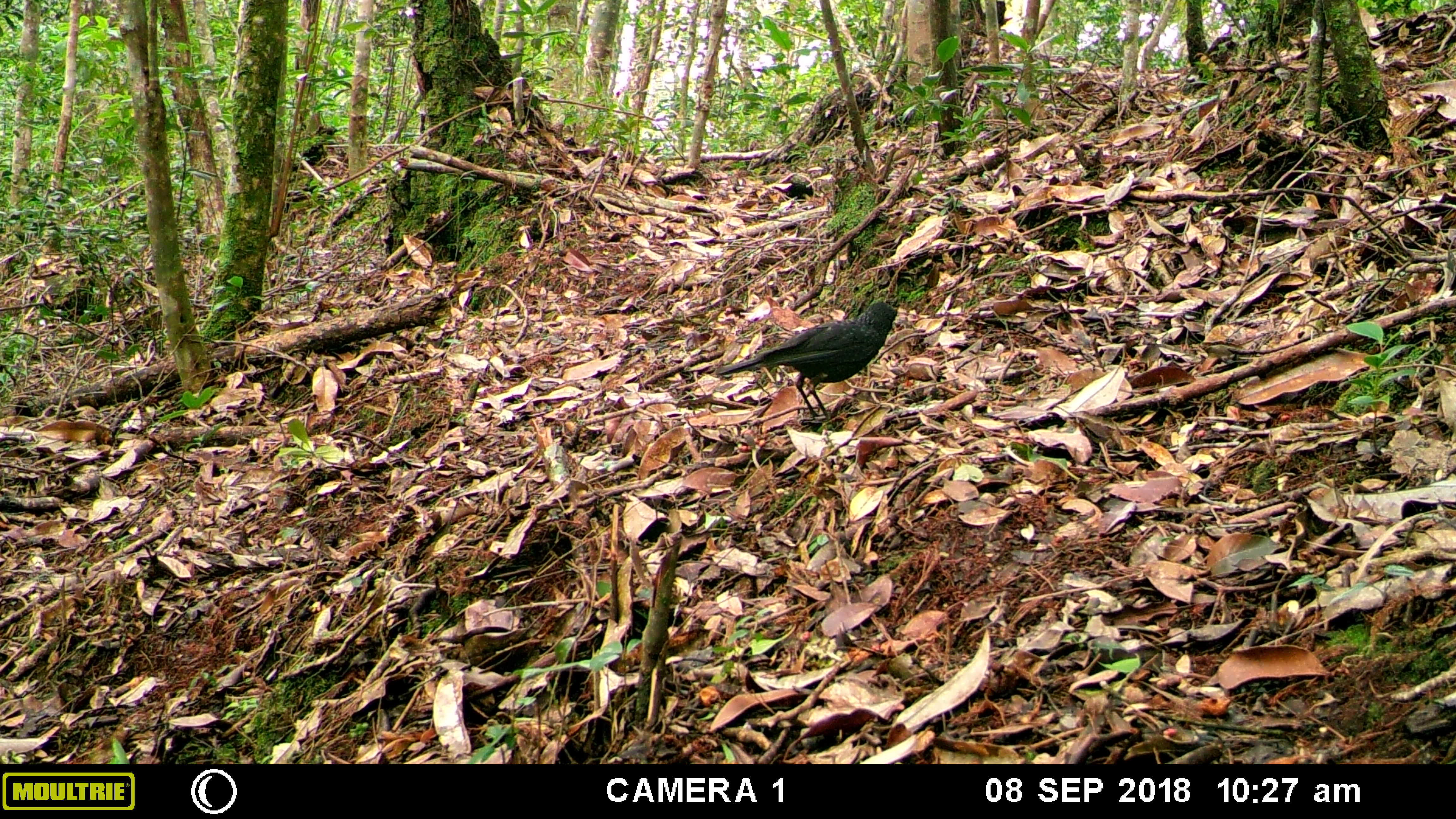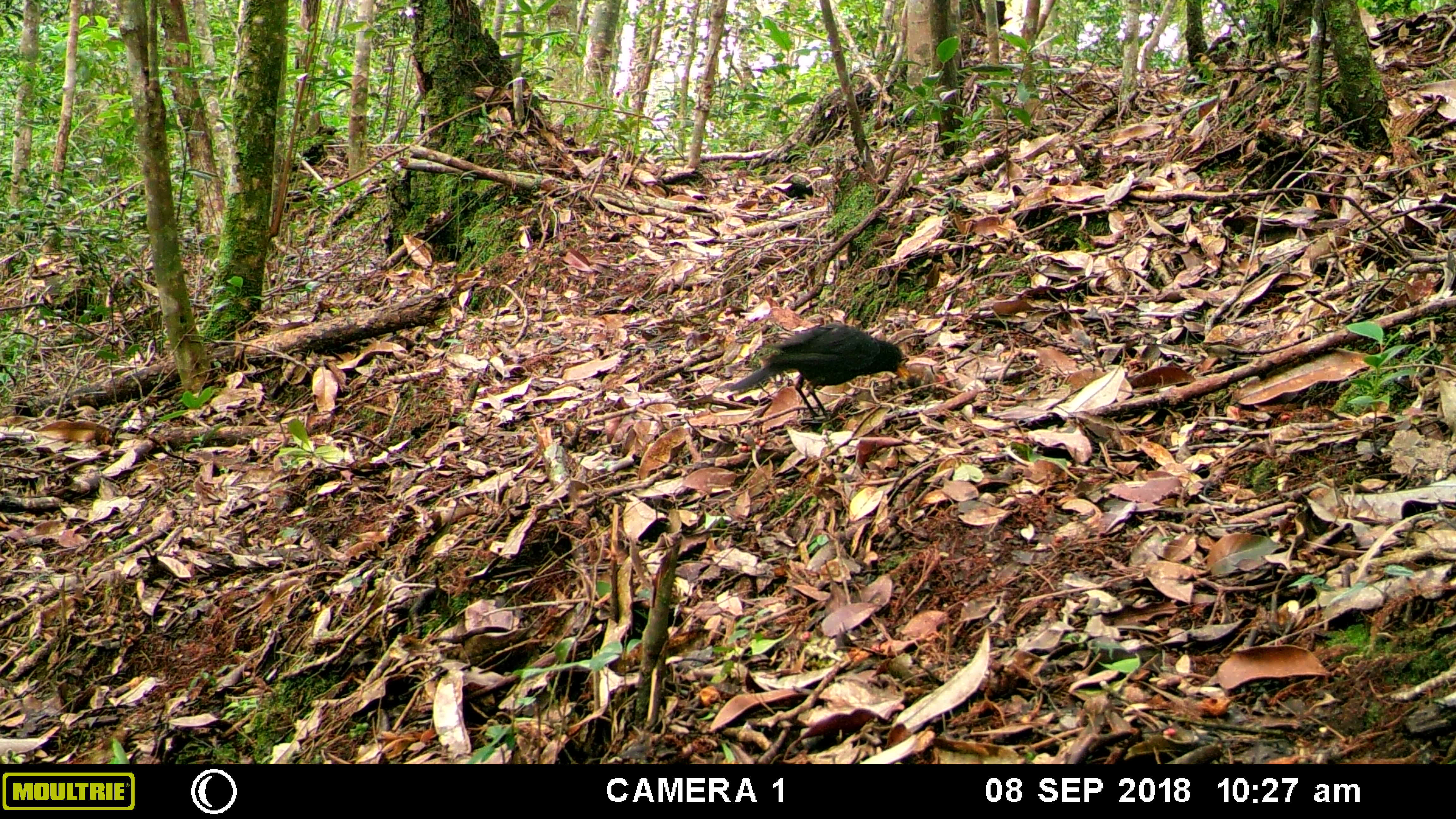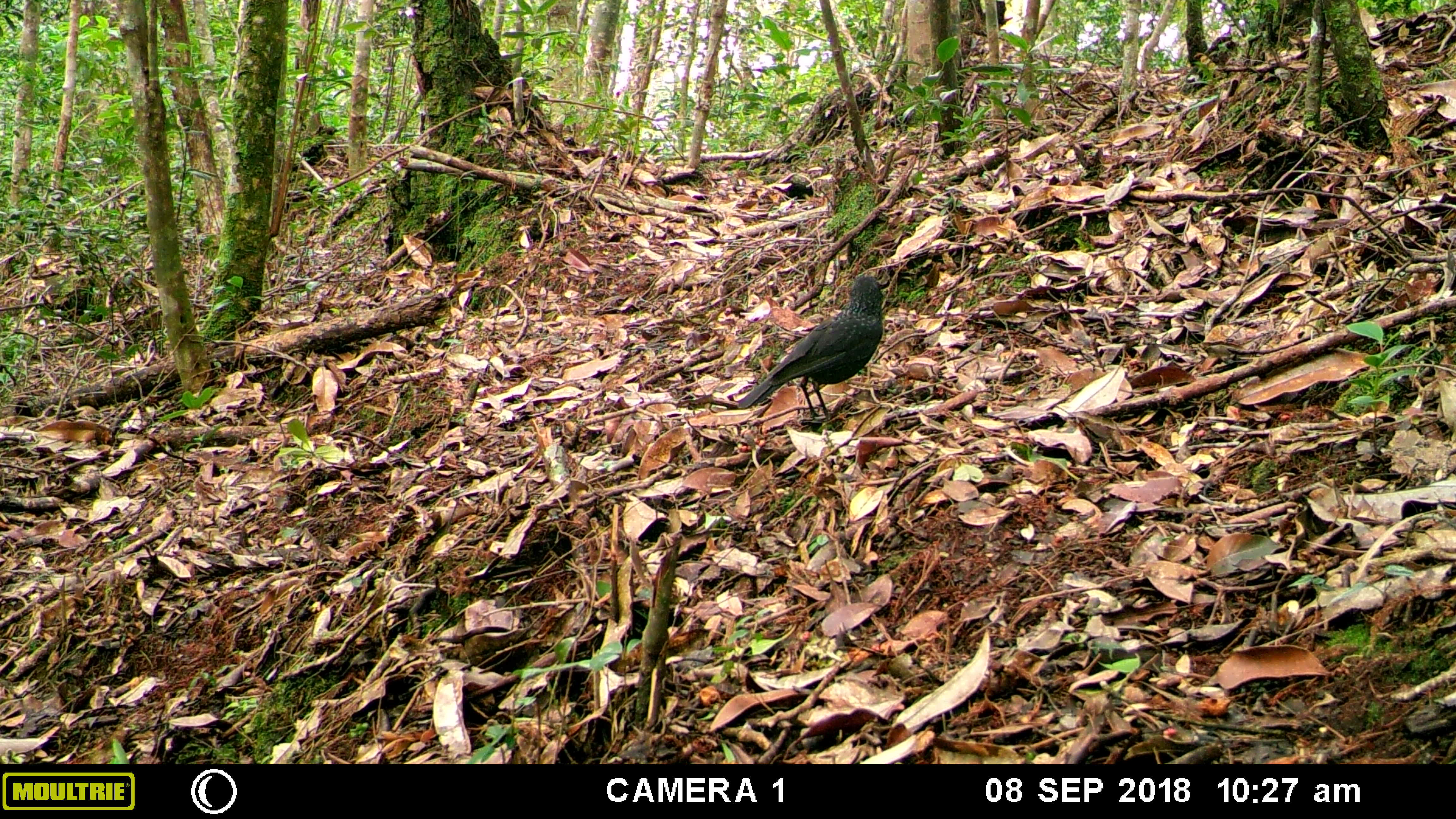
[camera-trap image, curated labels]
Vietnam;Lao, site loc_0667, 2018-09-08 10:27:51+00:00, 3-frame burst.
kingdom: Animalia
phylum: Chordata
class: Aves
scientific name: Aves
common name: bird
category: unidentified bird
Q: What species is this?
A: Unidentified bird (bird) (Aves).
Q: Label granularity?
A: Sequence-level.